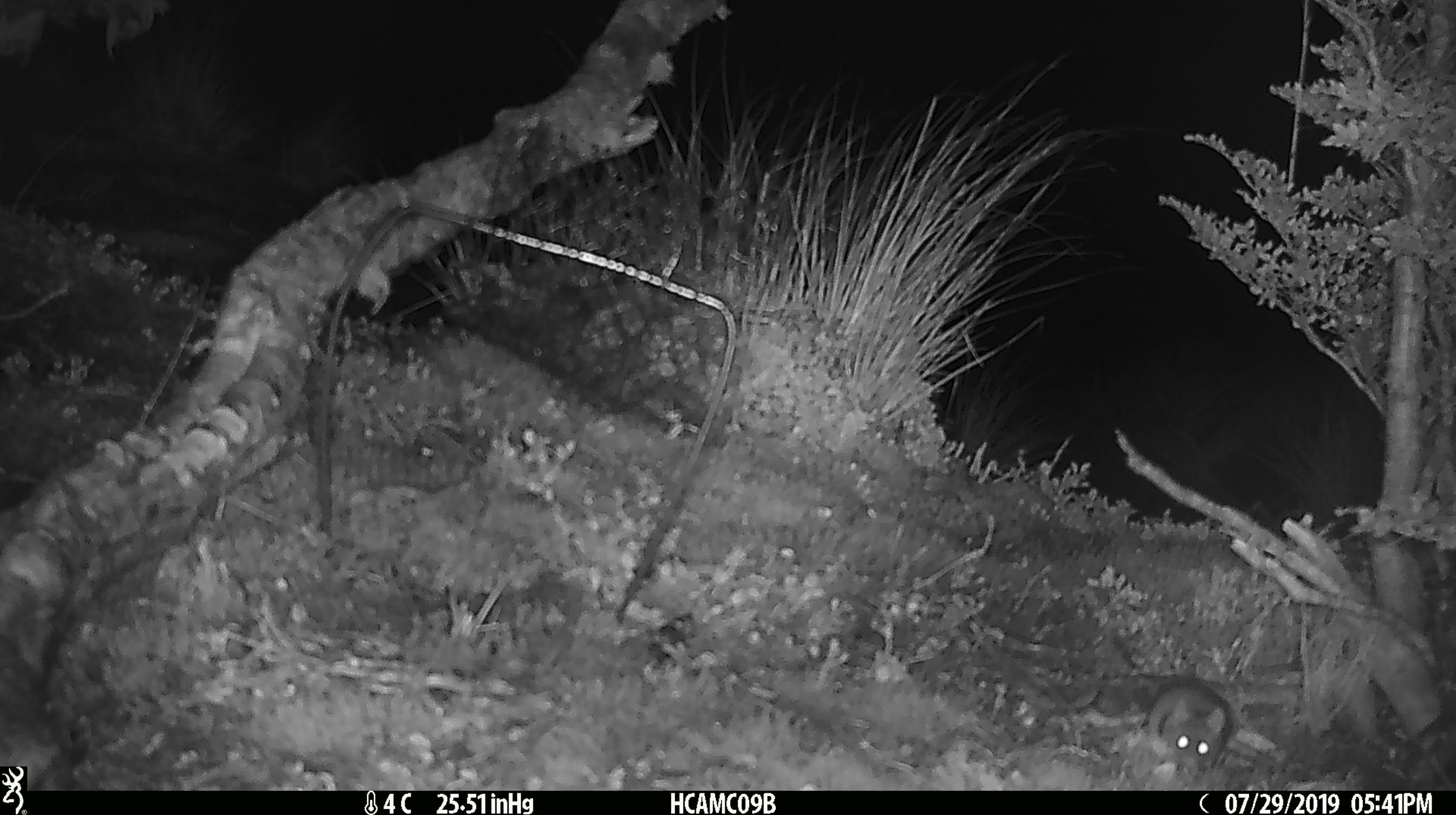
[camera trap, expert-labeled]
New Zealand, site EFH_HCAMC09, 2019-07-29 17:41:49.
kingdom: Animalia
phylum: Chordata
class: Mammalia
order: Rodentia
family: Muridae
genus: Mus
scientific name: Mus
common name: mouse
Mouse (Mus).